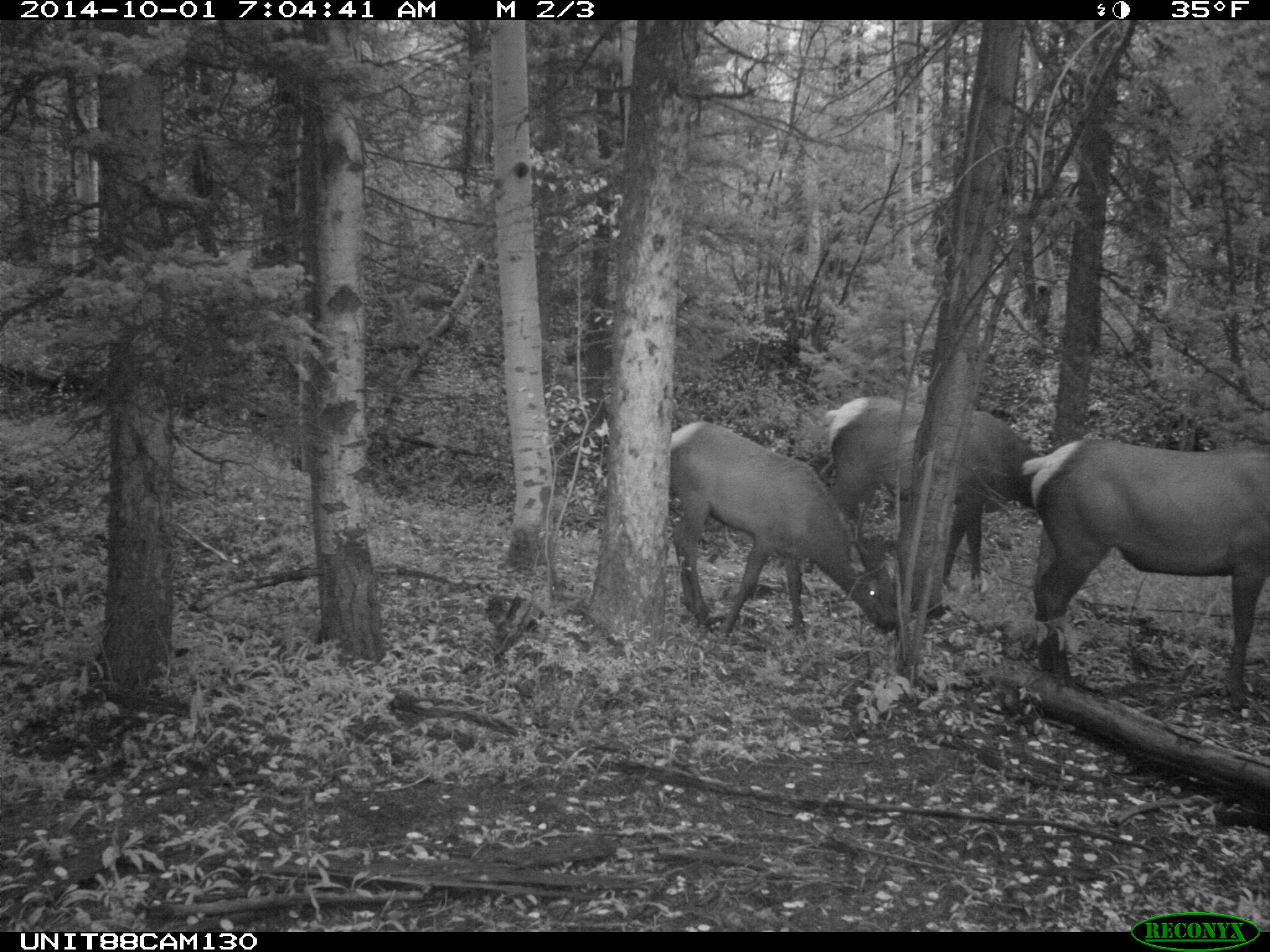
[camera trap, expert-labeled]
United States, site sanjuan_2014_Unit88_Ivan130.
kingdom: Animalia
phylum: Chordata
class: Mammalia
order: Artiodactyla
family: Cervidae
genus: Cervus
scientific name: Cervus elaphus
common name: red deer